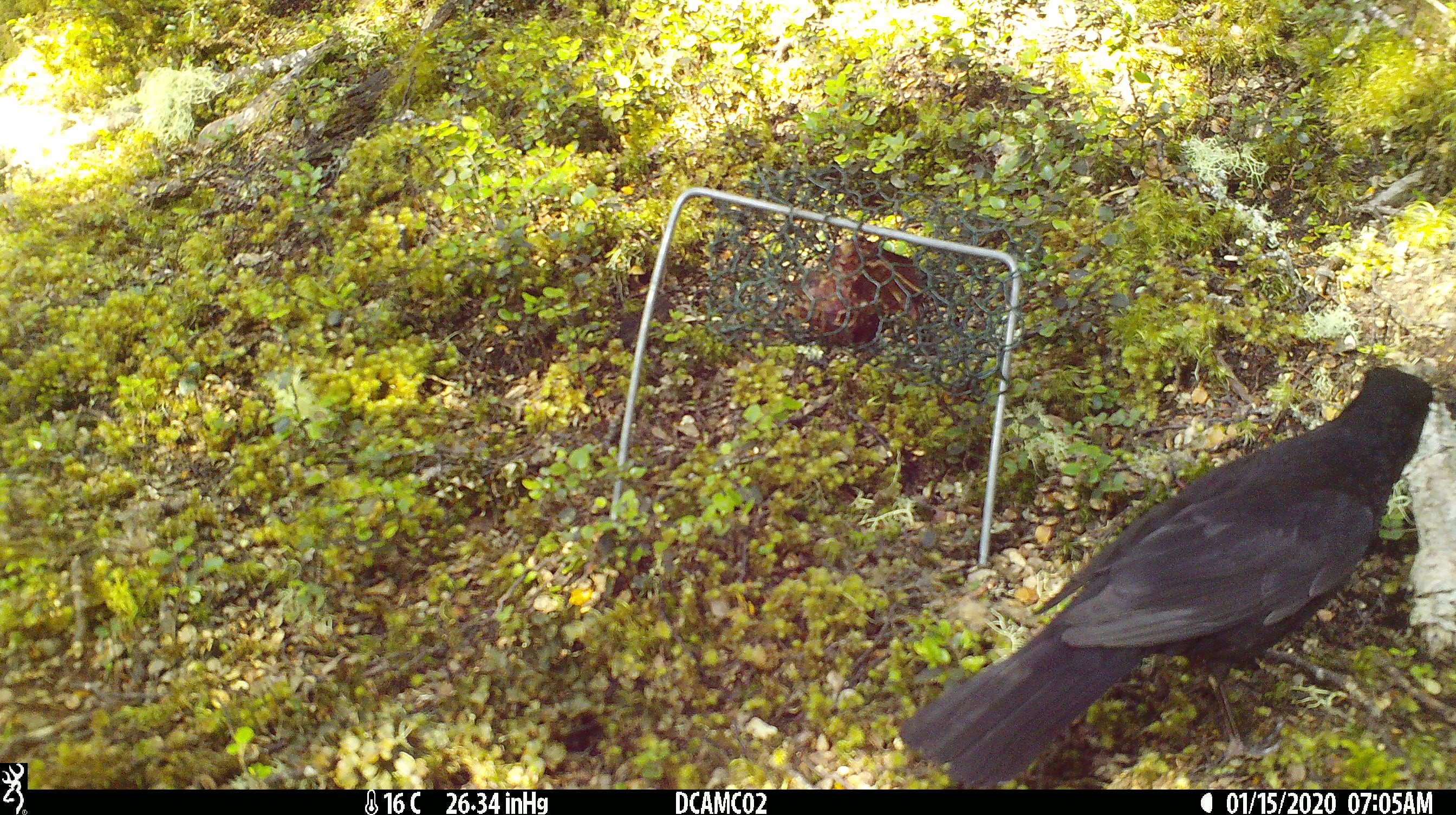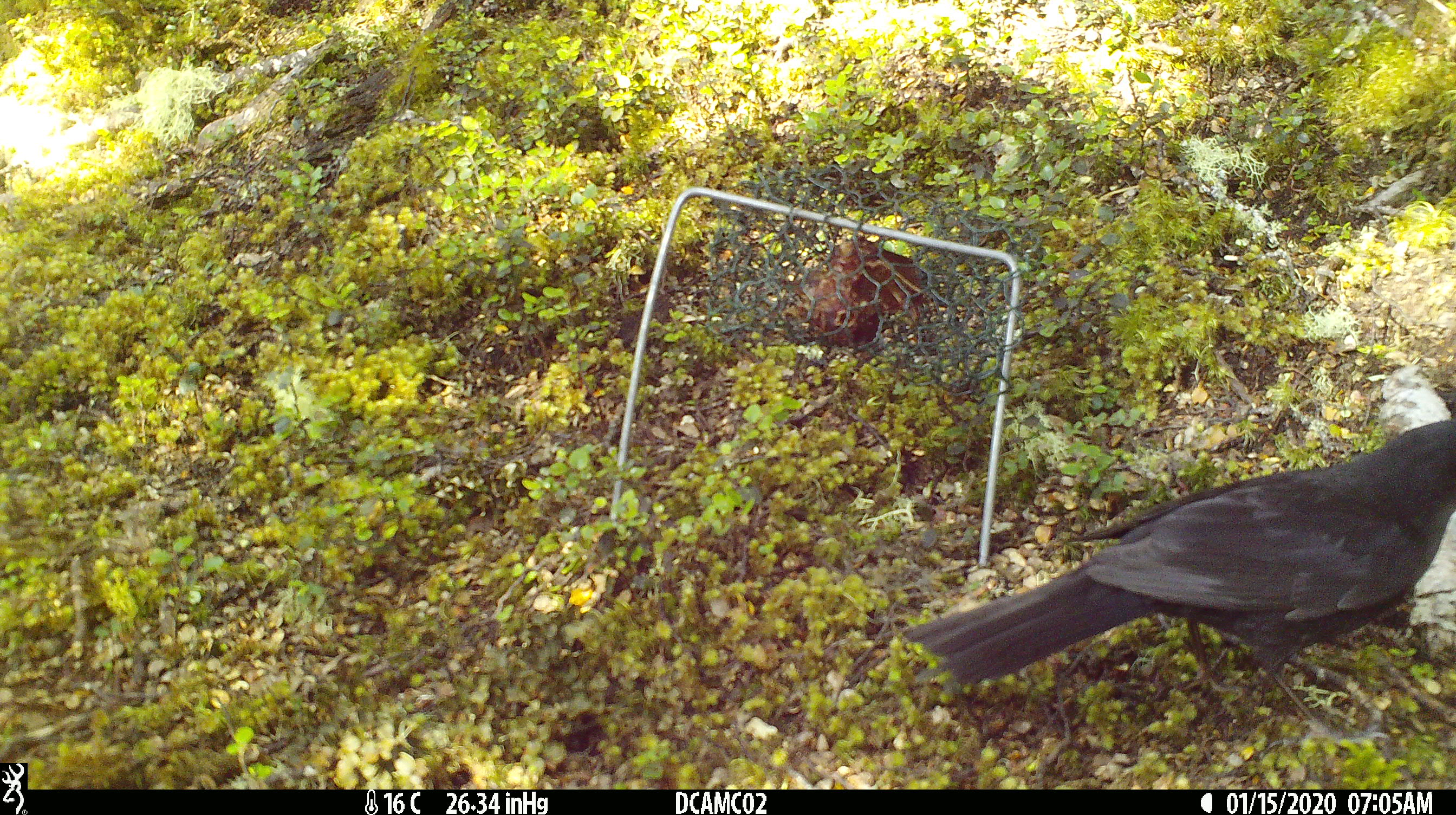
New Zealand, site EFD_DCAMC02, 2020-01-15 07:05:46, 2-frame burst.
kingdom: Animalia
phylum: Chordata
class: Aves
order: Passeriformes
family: Turdidae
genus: Turdus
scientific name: Turdus merula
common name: eurasian blackbird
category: blackbird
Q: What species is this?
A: Blackbird (eurasian blackbird) (Turdus merula).